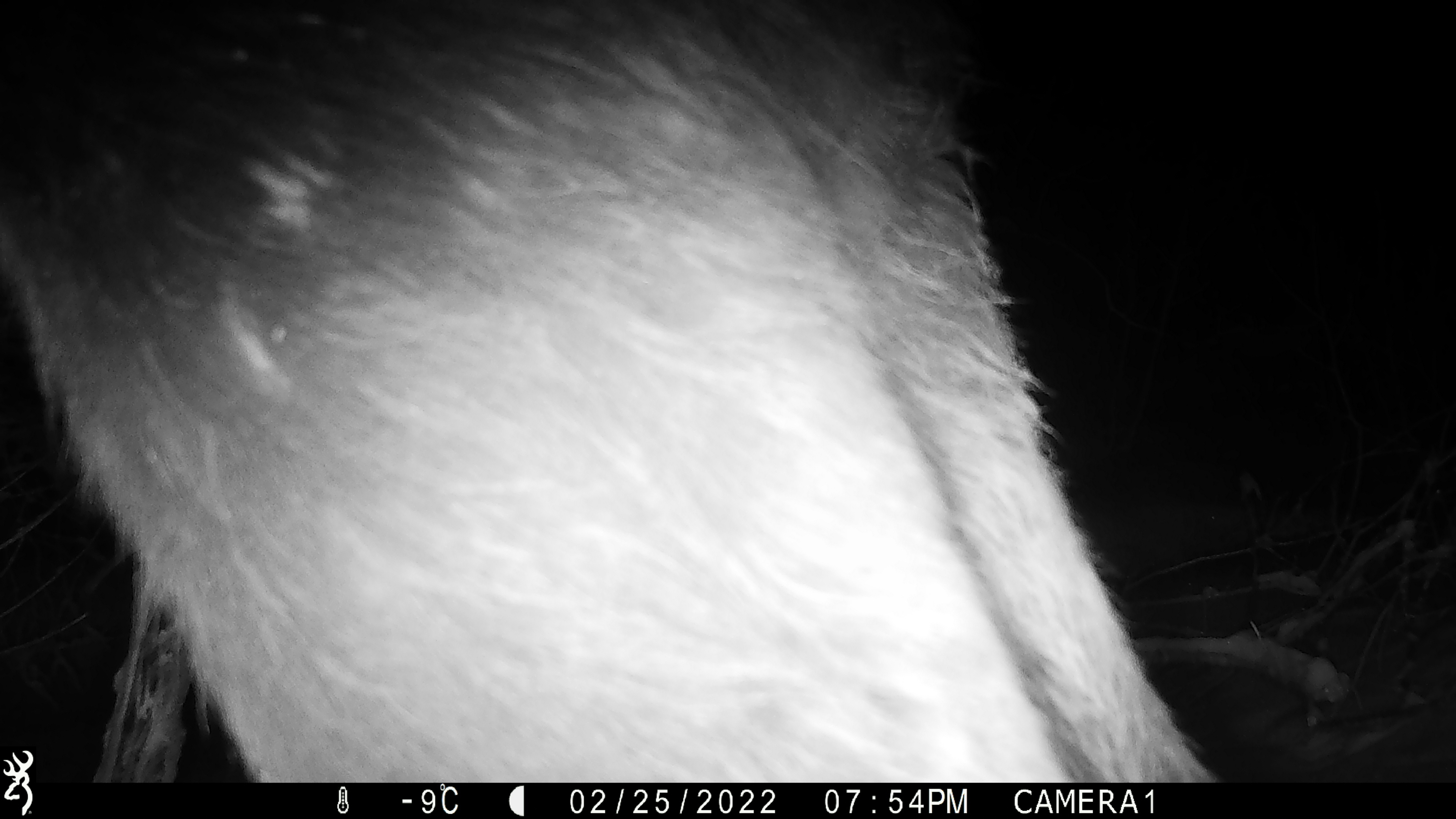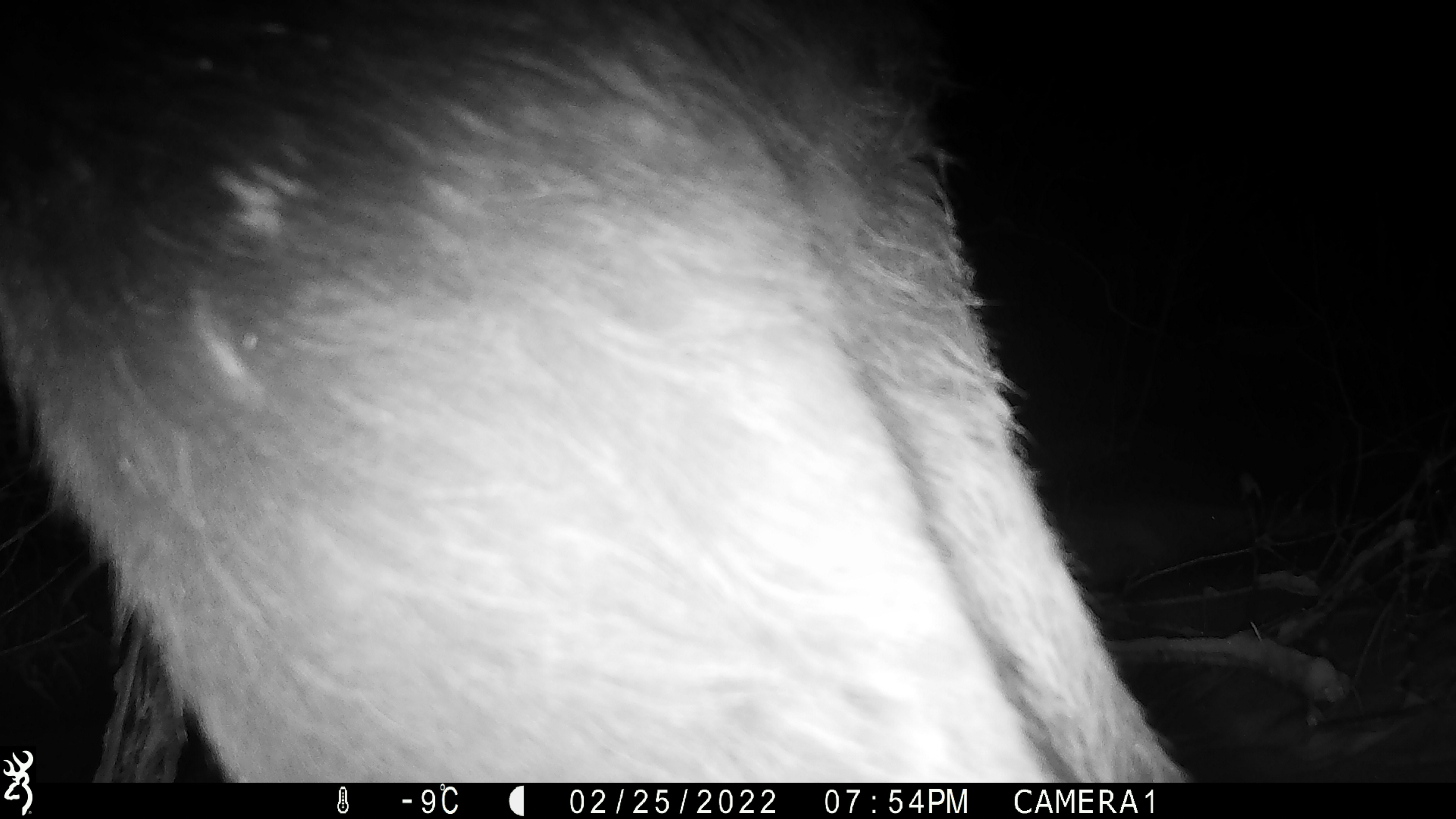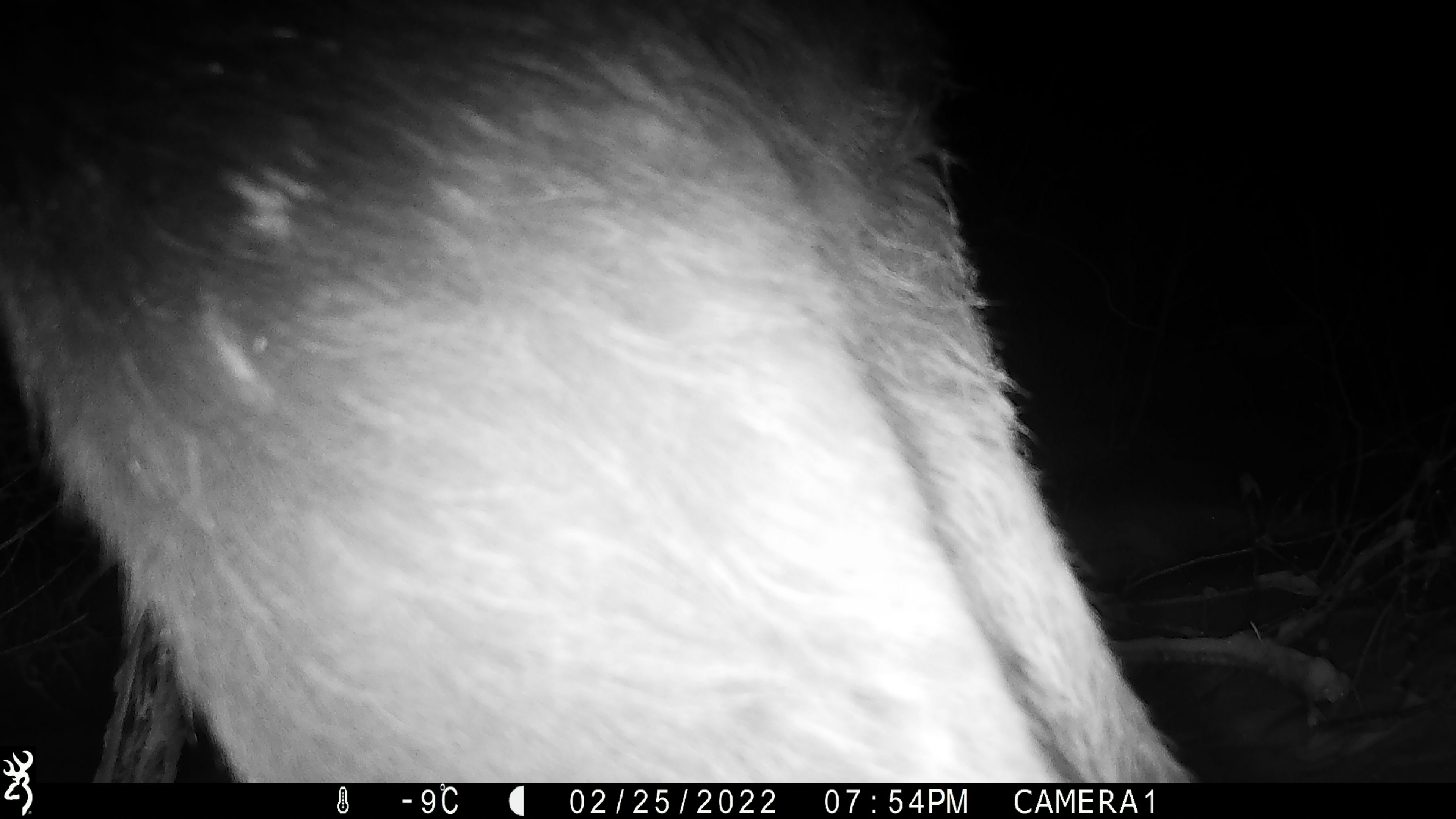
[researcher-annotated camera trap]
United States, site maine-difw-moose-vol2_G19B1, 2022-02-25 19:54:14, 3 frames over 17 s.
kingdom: Animalia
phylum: Chordata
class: Mammalia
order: Artiodactyla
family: Cervidae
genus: Alces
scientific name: Alces alces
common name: moose